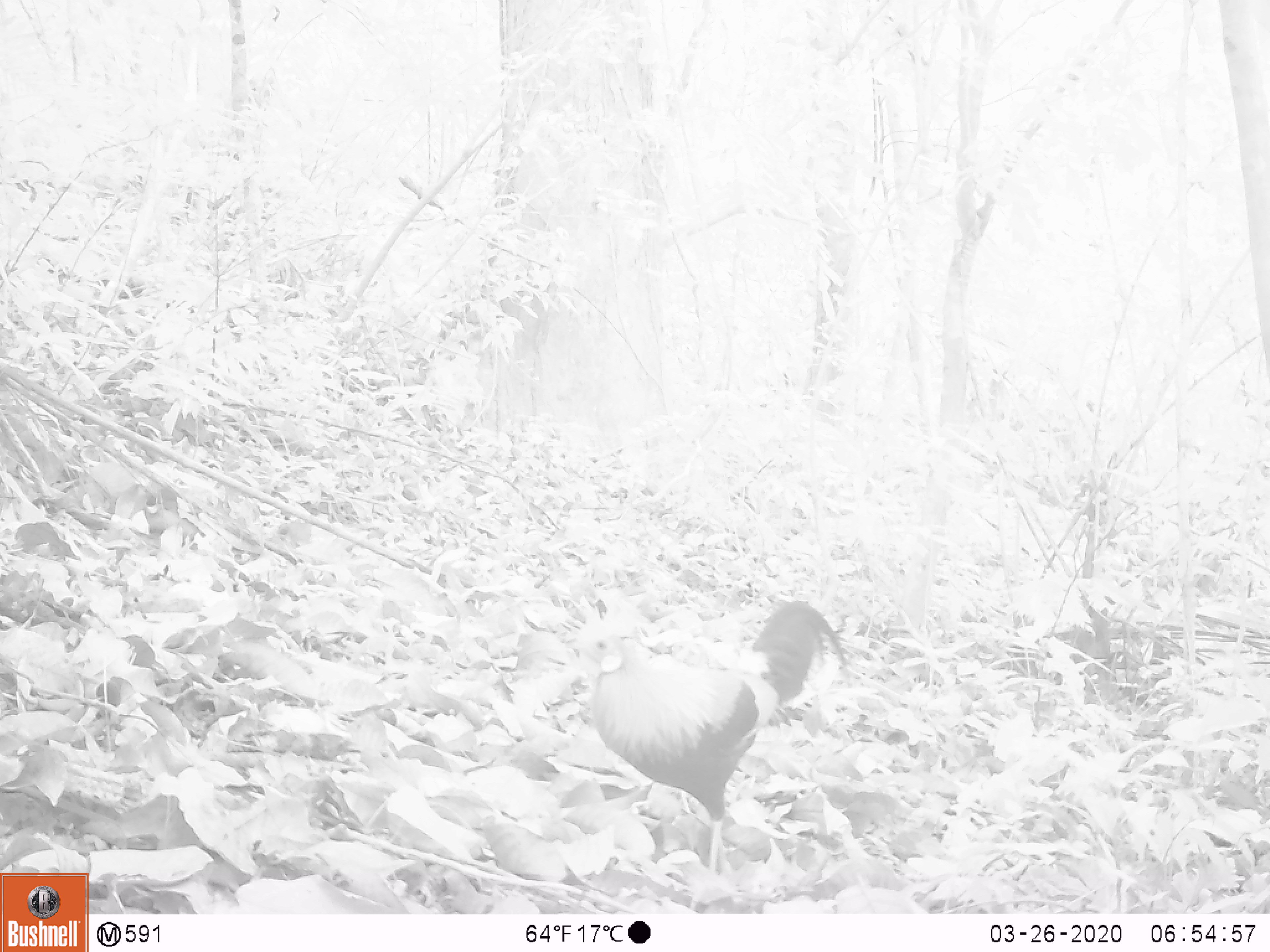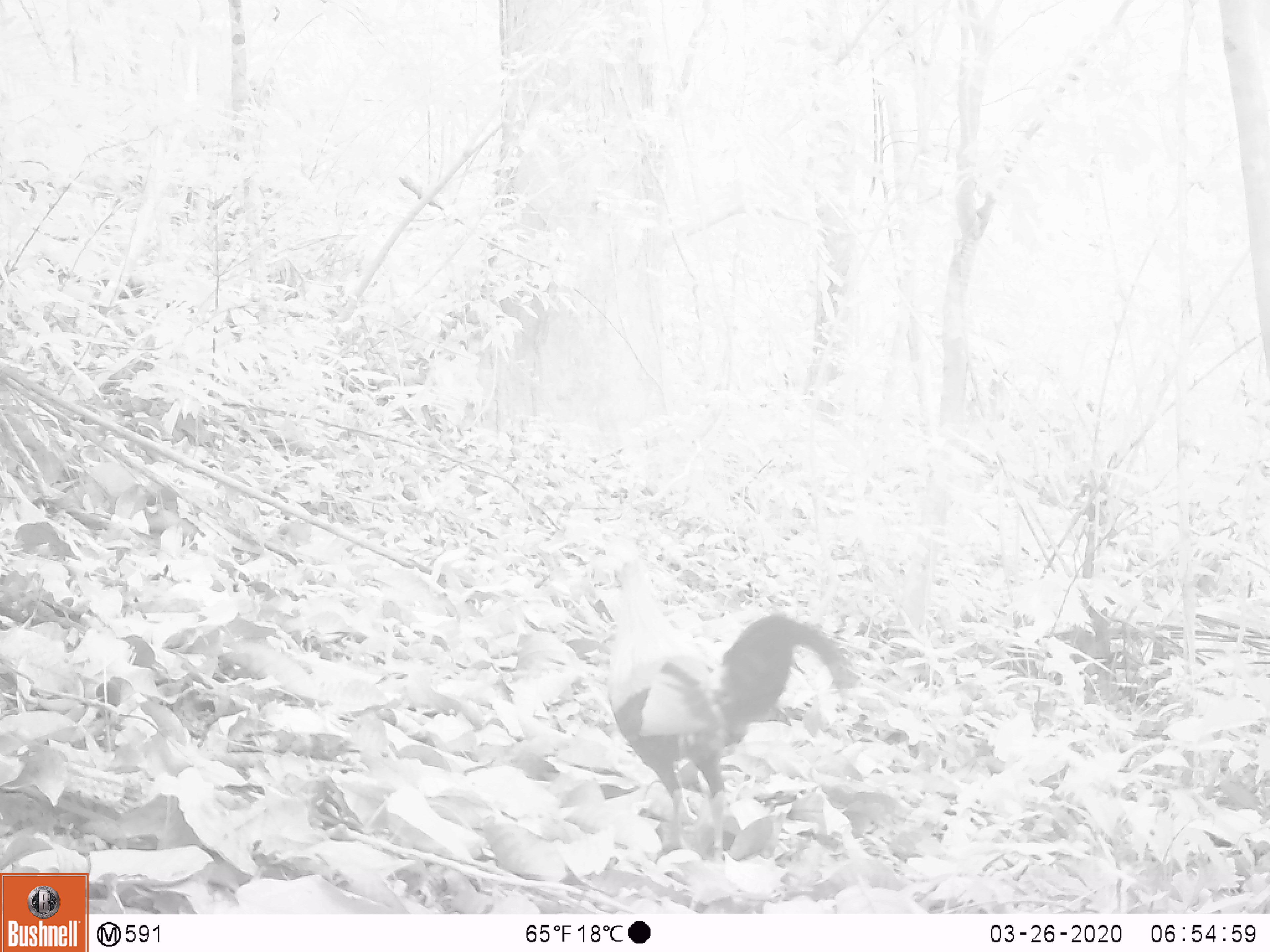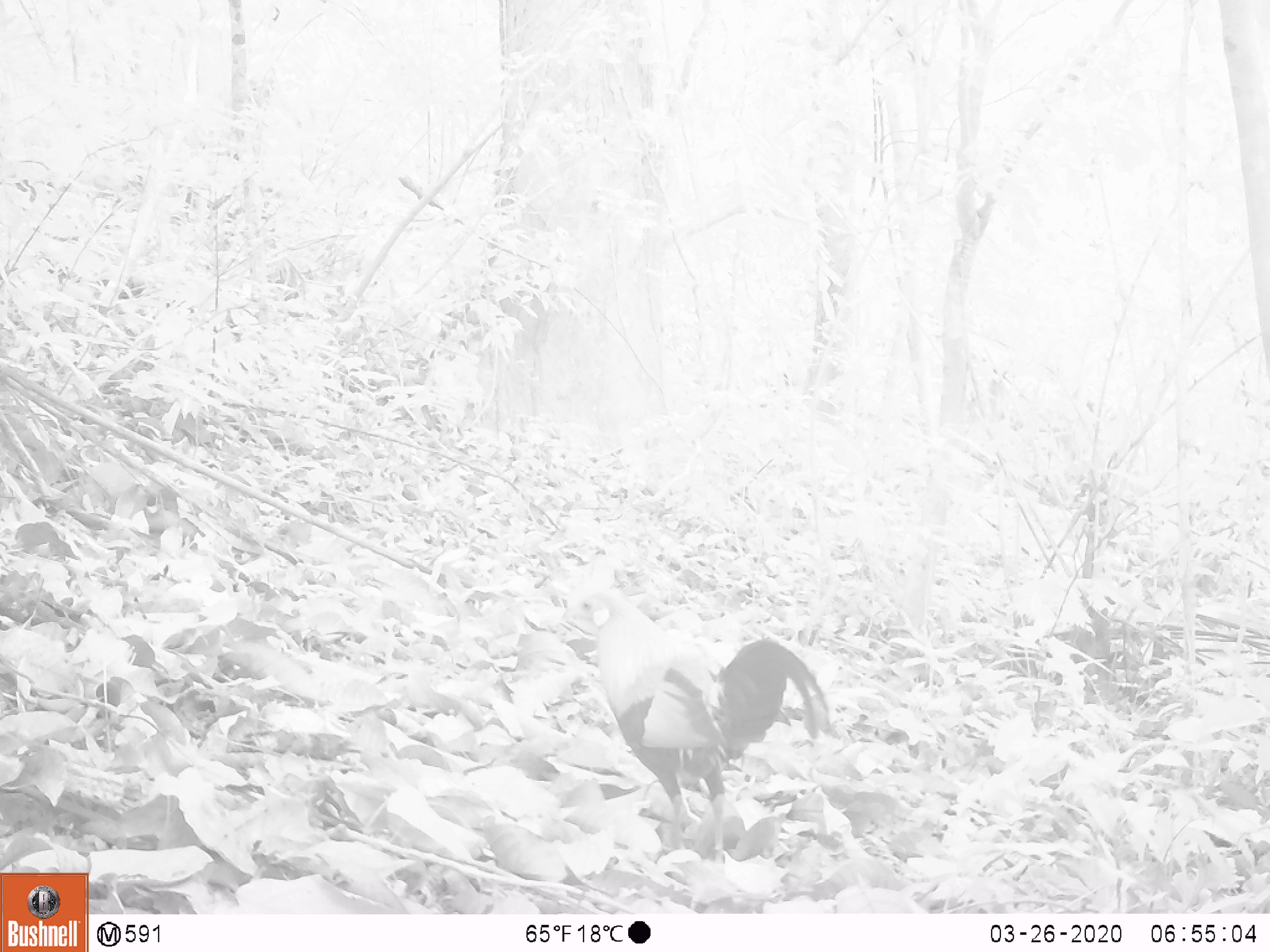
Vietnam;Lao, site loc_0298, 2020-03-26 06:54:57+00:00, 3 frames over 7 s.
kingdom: Animalia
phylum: Chordata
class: Aves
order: Galliformes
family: Phasianidae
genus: Gallus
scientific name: Gallus gallus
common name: red junglefowl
Red junglefowl (Gallus gallus). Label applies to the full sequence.